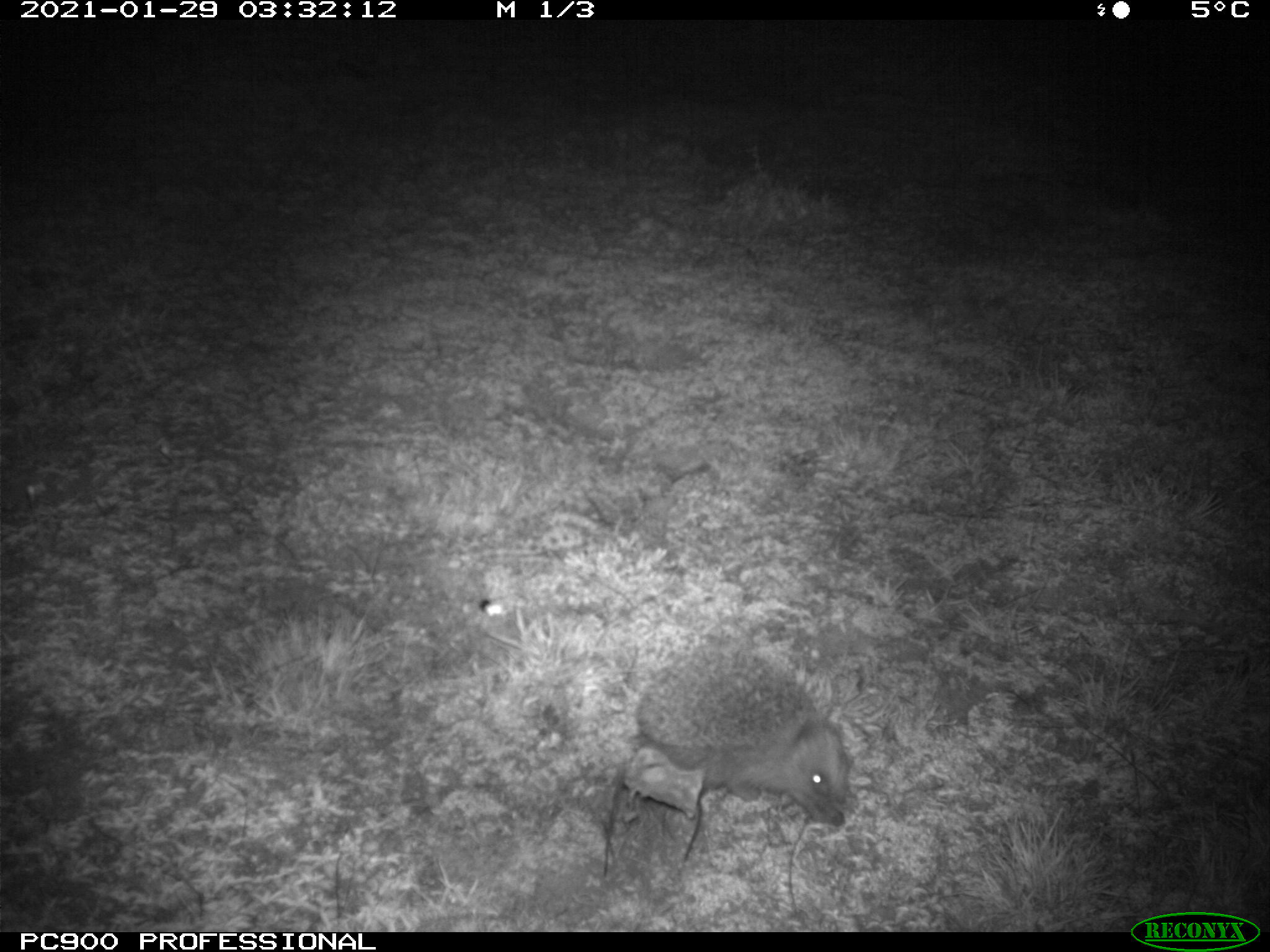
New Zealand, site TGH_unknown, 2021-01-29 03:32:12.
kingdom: Animalia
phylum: Chordata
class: Mammalia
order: Eulipotyphla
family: Erinaceidae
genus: Erinaceus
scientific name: Erinaceus europaeus europaeus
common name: european hedgehog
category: hedgehog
Hedgehog (european hedgehog) (Erinaceus europaeus europaeus).